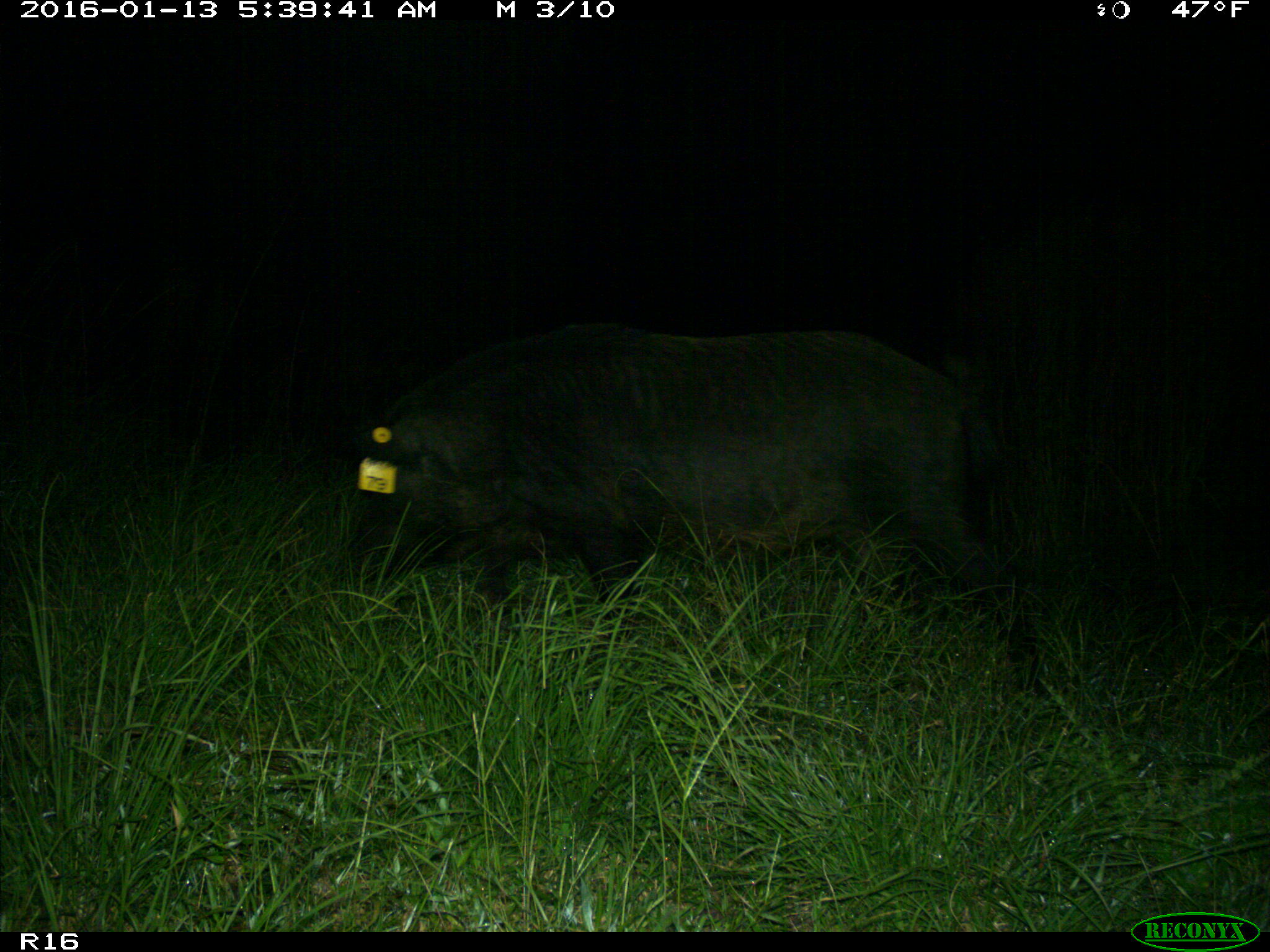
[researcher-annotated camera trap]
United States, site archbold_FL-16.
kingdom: Animalia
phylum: Chordata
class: Mammalia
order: Artiodactyla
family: Suidae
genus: Sus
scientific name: Sus scrofa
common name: wild boar